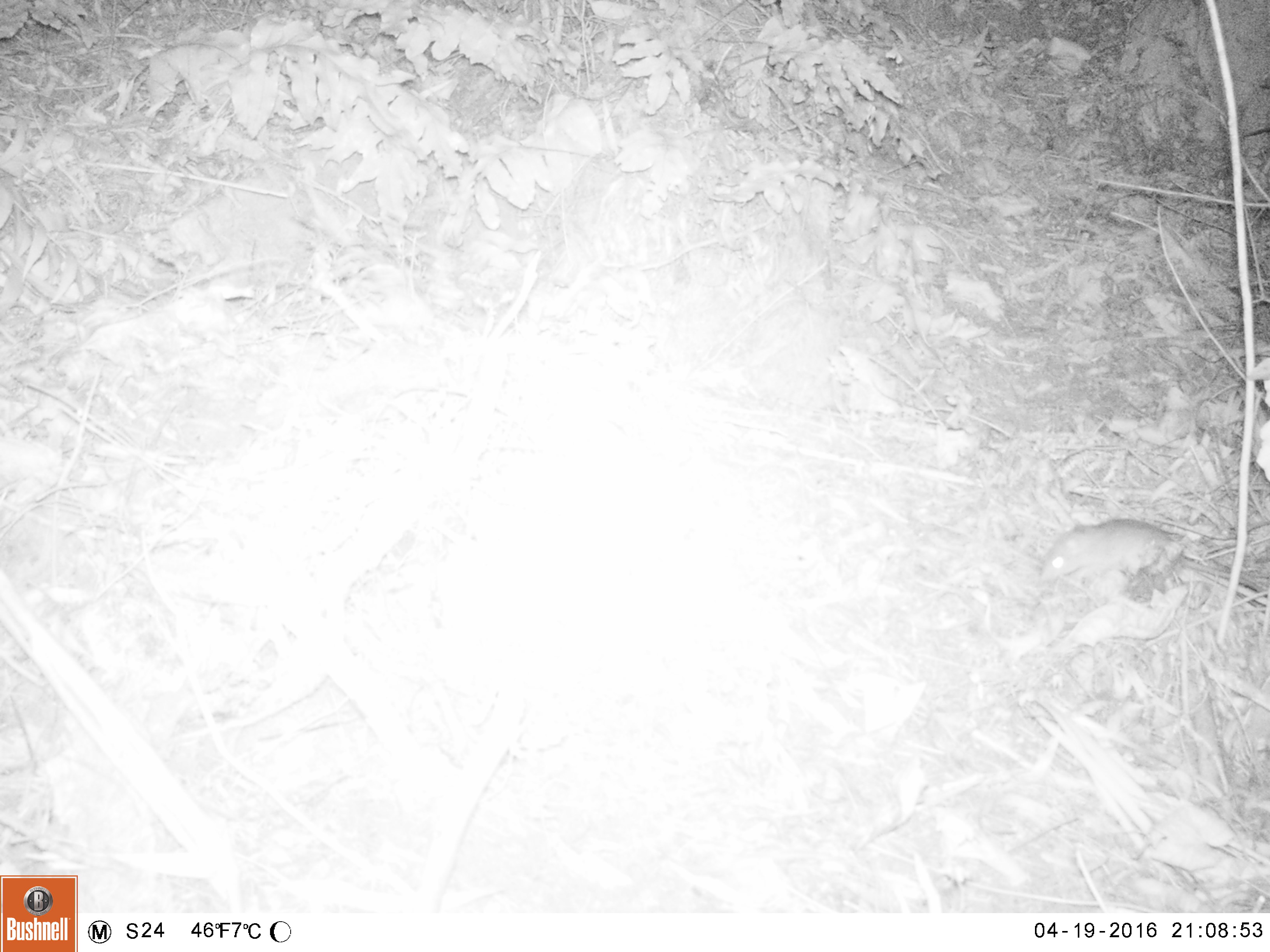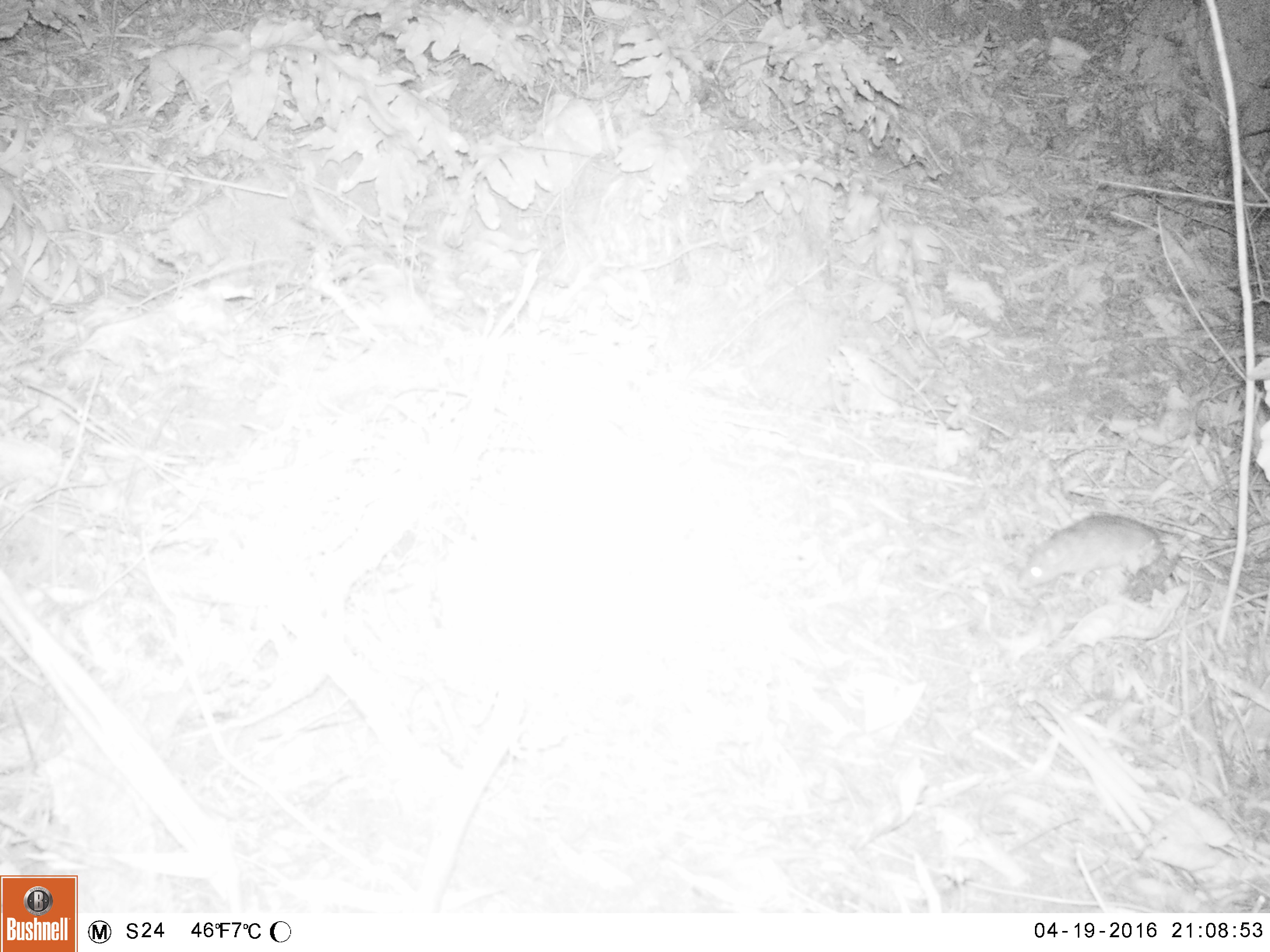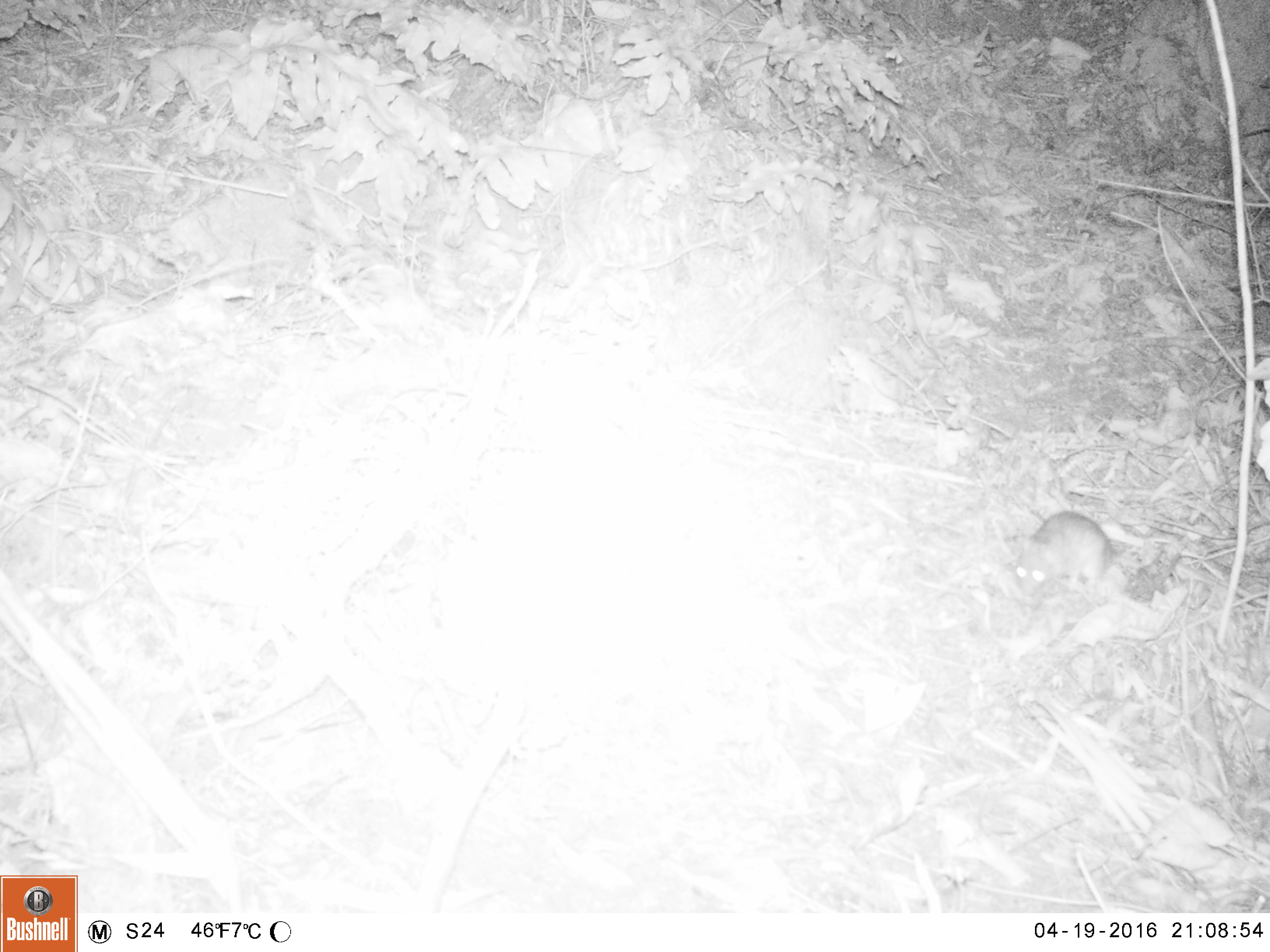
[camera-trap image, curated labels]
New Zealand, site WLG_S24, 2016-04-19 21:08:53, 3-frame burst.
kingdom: Animalia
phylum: Chordata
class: Mammalia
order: Rodentia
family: Muridae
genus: Rattus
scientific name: Rattus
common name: rat